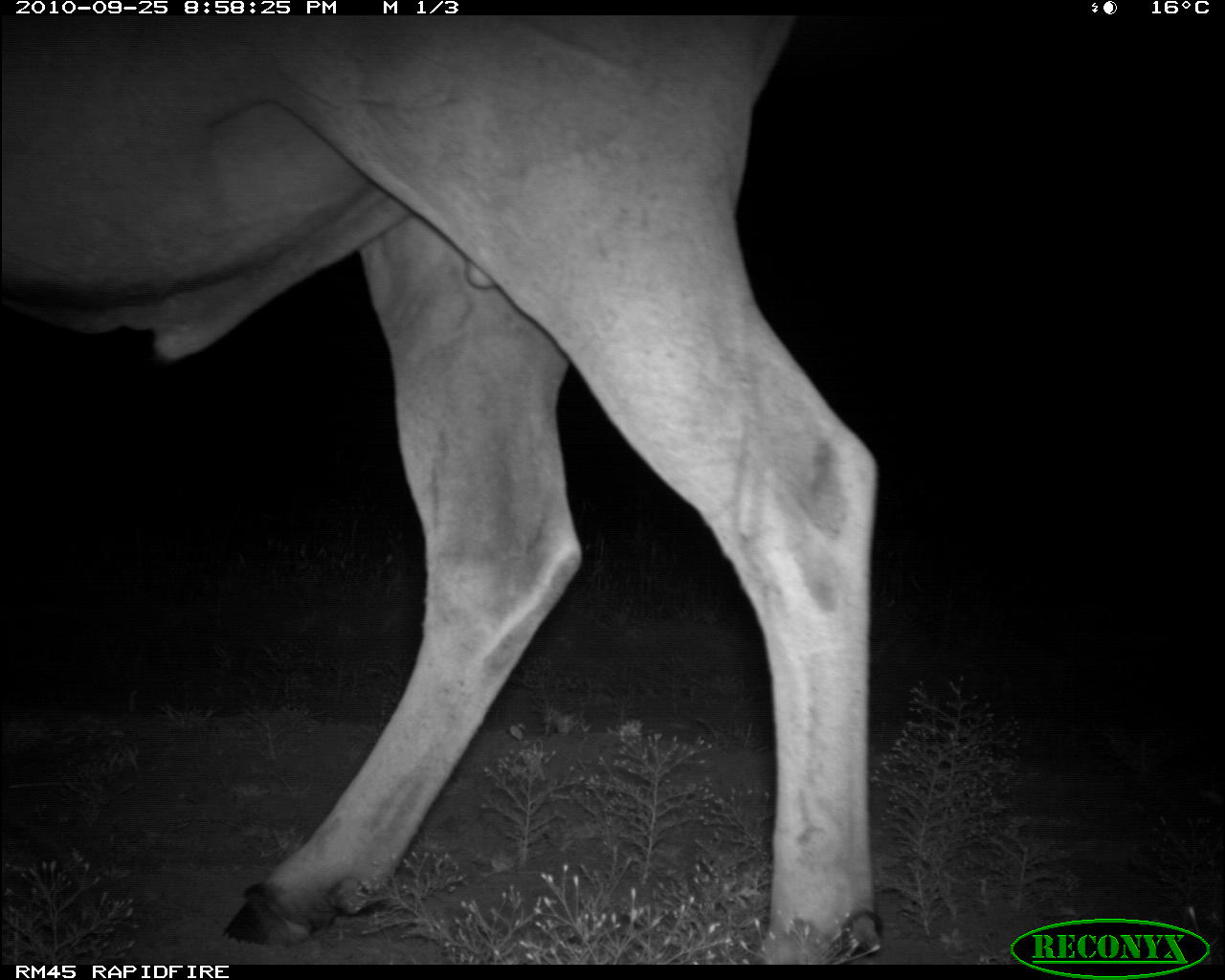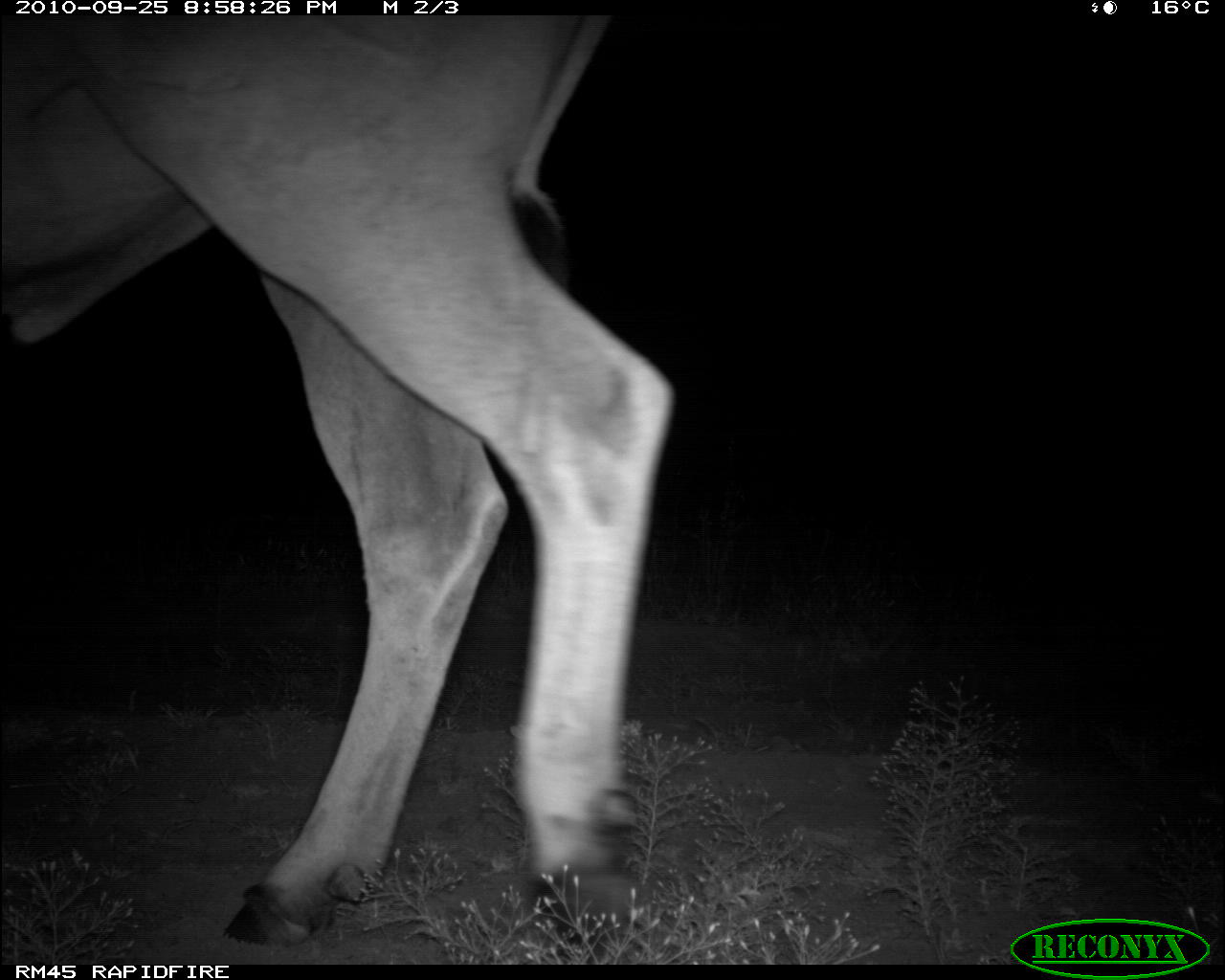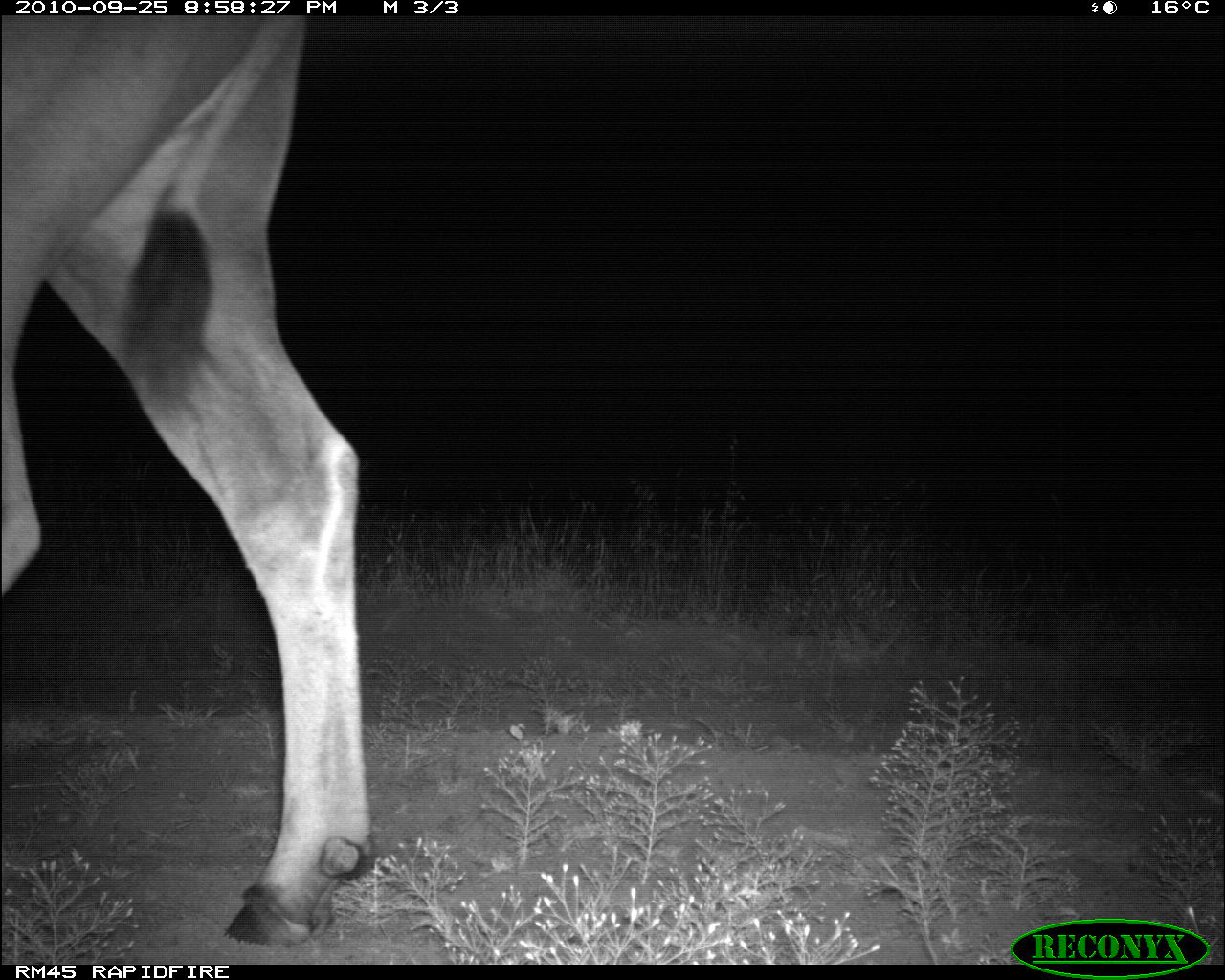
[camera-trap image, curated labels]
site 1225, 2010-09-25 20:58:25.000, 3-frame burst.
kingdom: Animalia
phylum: Chordata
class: Mammalia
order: Artiodactyla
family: Bovidae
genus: Tragelaphus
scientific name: Tragelaphus oryx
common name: eland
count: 1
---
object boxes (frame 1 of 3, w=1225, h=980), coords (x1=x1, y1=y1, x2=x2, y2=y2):
tragelaphus oryx: (x1=1, y1=14, x2=877, y2=958)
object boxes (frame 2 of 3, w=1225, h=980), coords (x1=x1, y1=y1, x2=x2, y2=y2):
tragelaphus oryx: (x1=0, y1=14, x2=677, y2=949)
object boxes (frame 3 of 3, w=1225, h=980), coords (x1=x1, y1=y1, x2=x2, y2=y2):
tragelaphus oryx: (x1=2, y1=15, x2=375, y2=943)